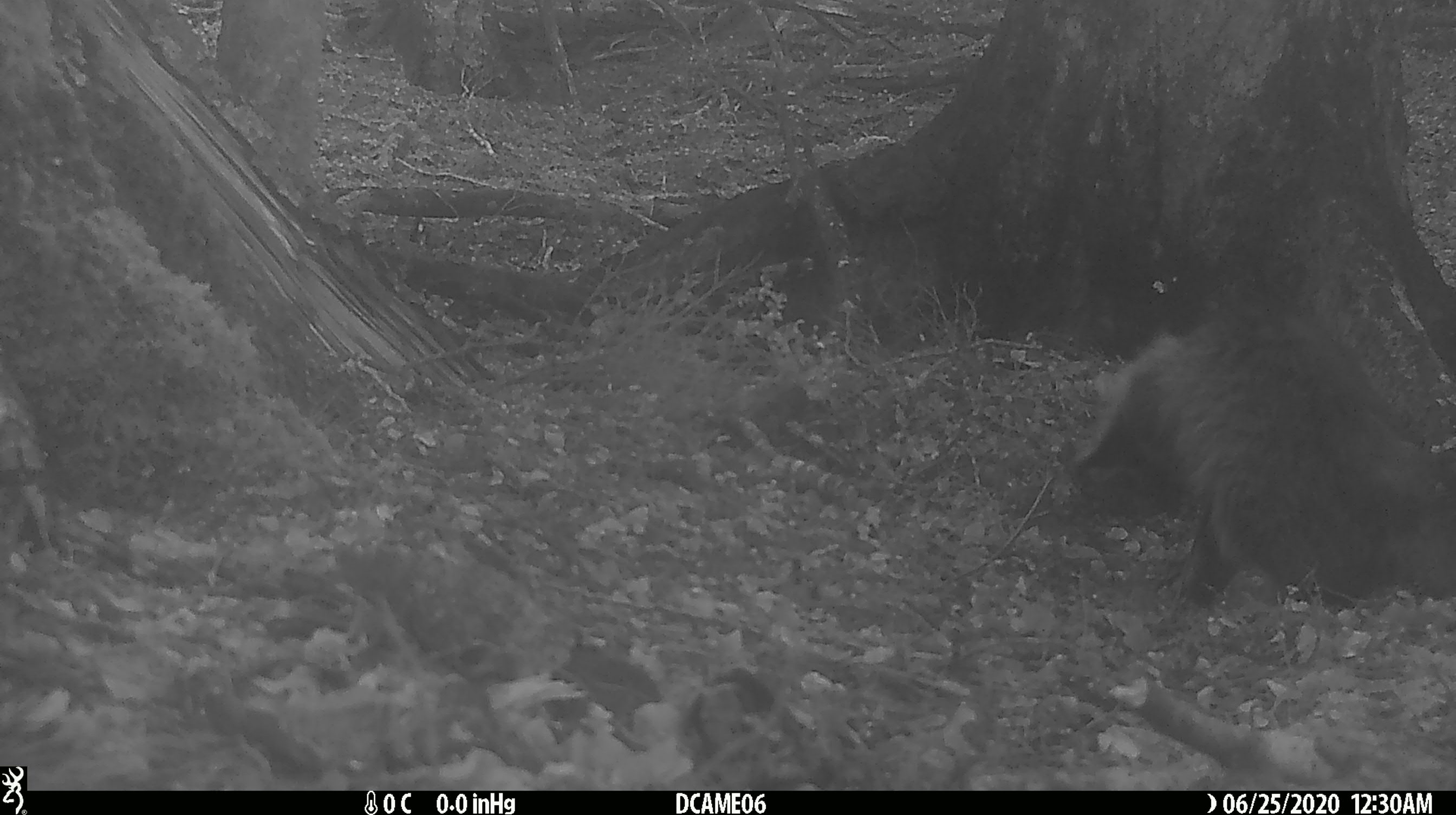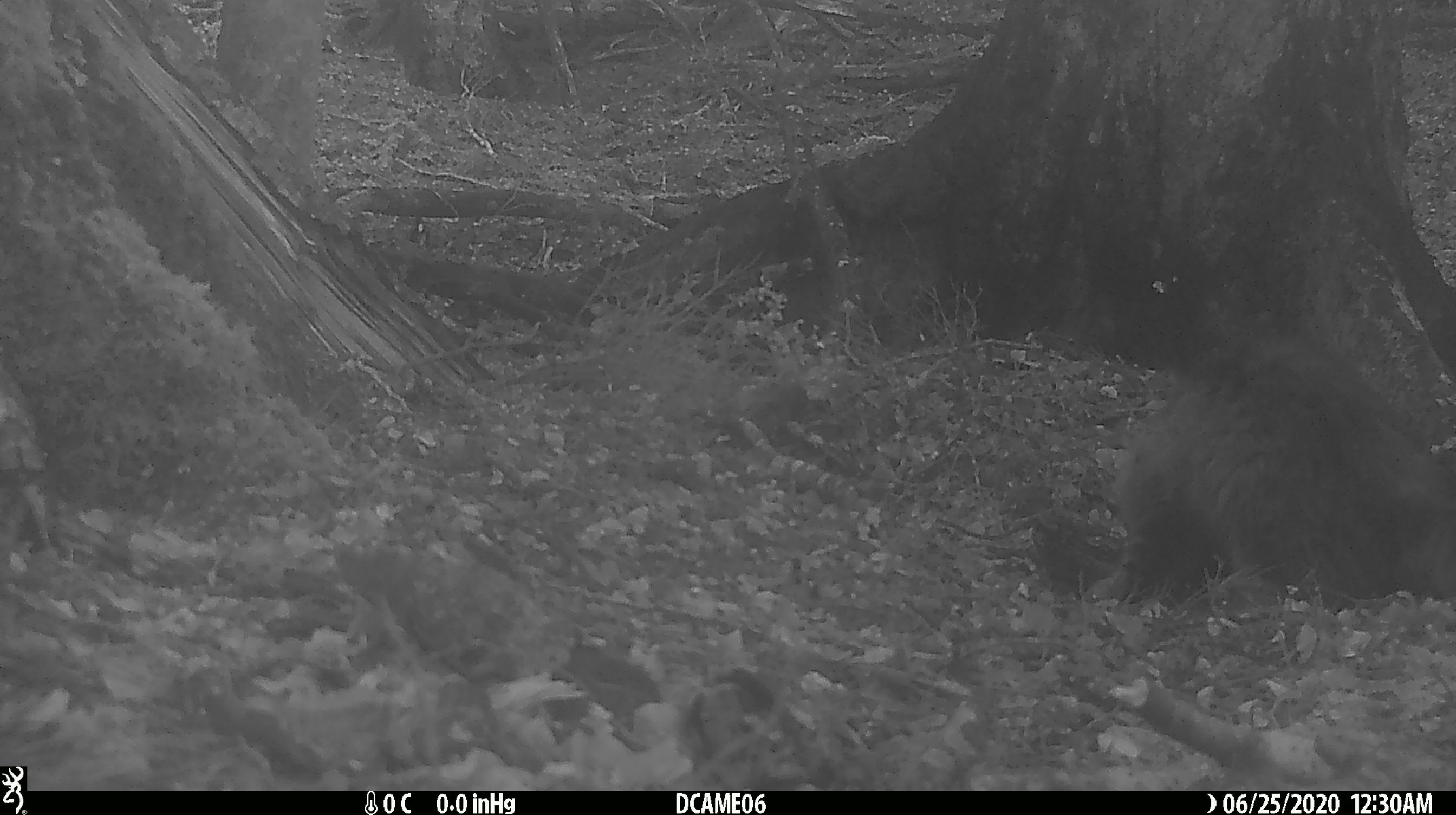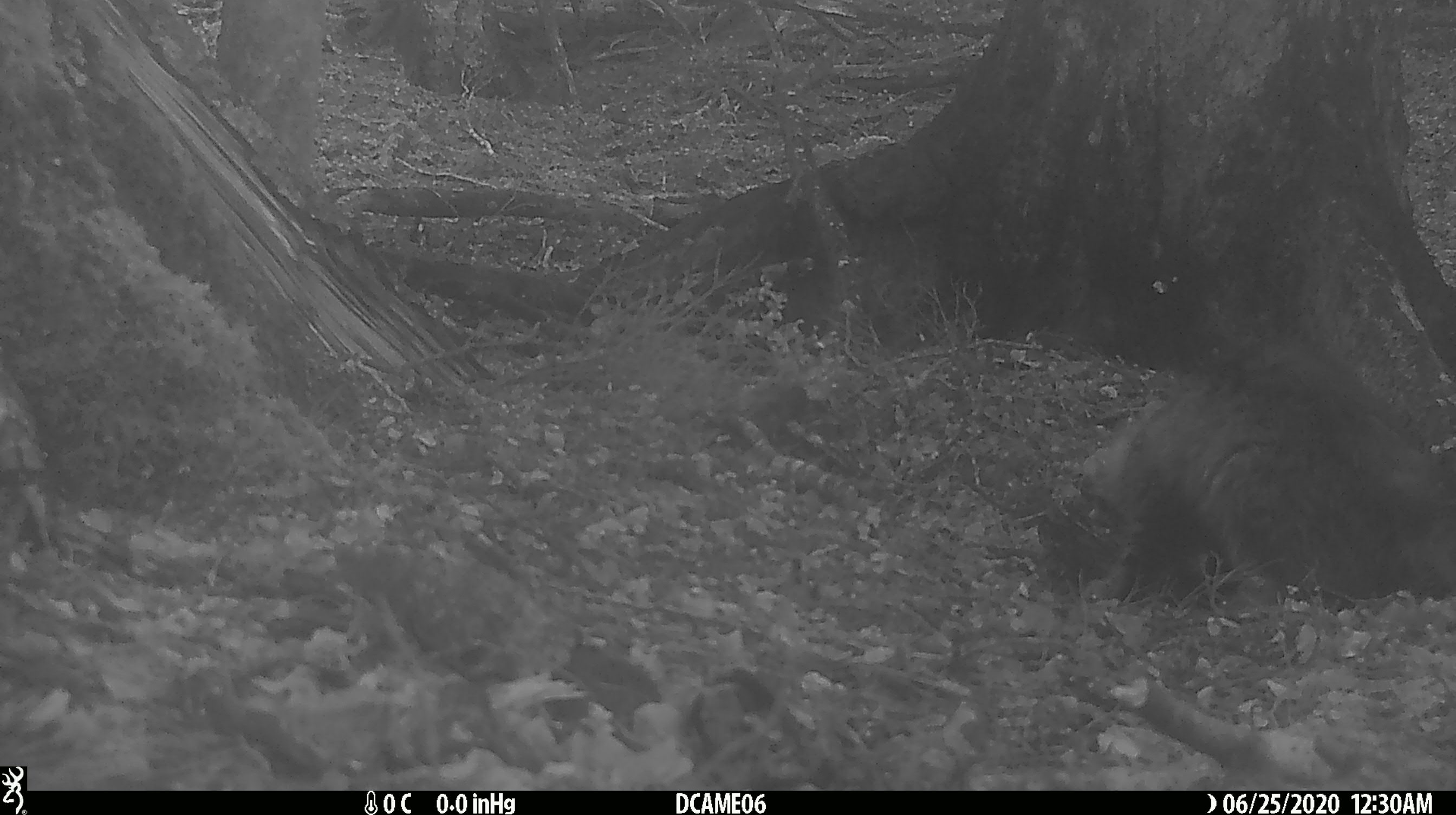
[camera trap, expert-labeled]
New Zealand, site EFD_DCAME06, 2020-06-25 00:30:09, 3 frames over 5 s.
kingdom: Animalia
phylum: Chordata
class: Mammalia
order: Carnivora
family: Felidae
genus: Felis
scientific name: Felis catus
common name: domestic cat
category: cat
Cat (domestic cat) (Felis catus).